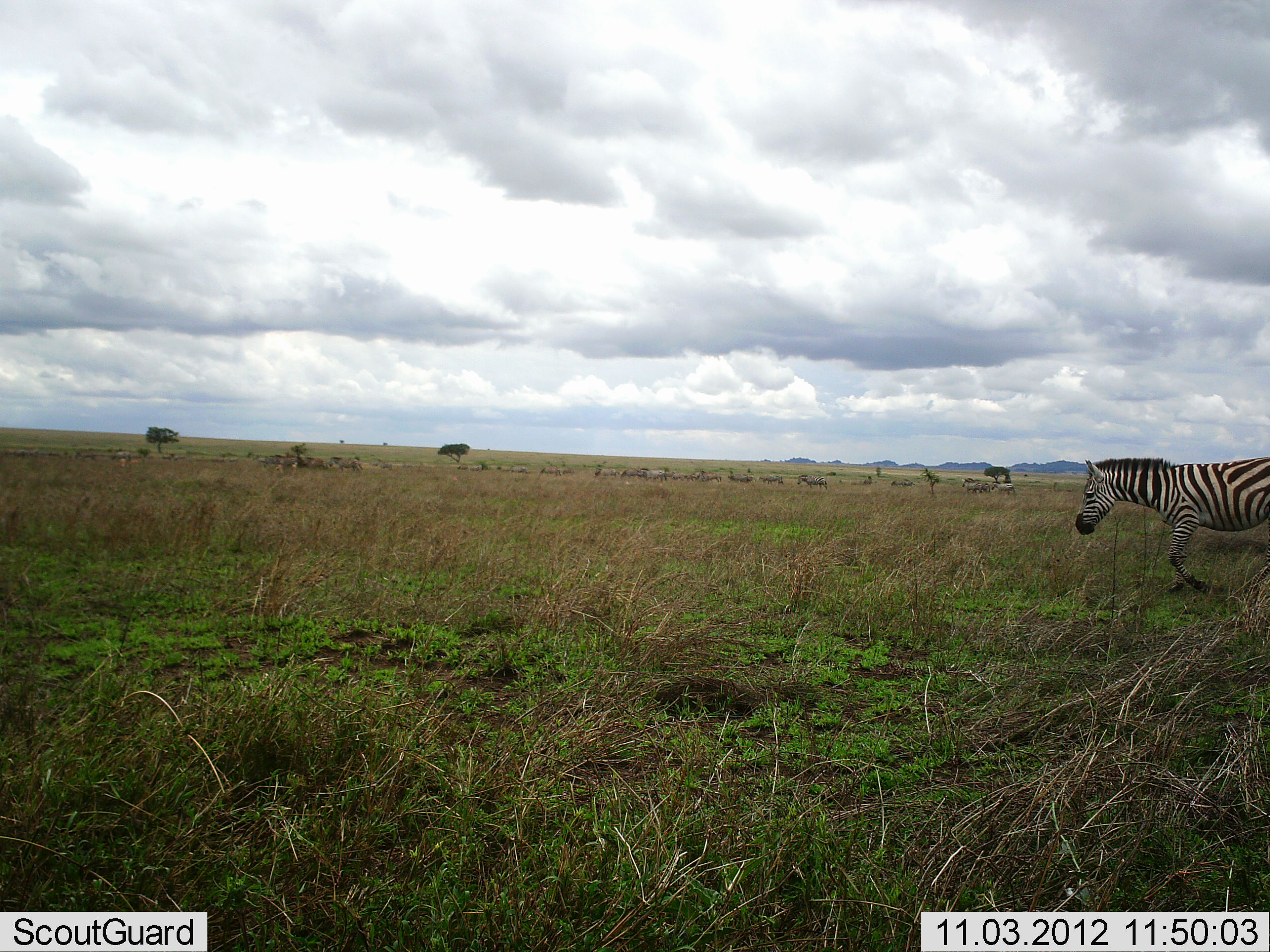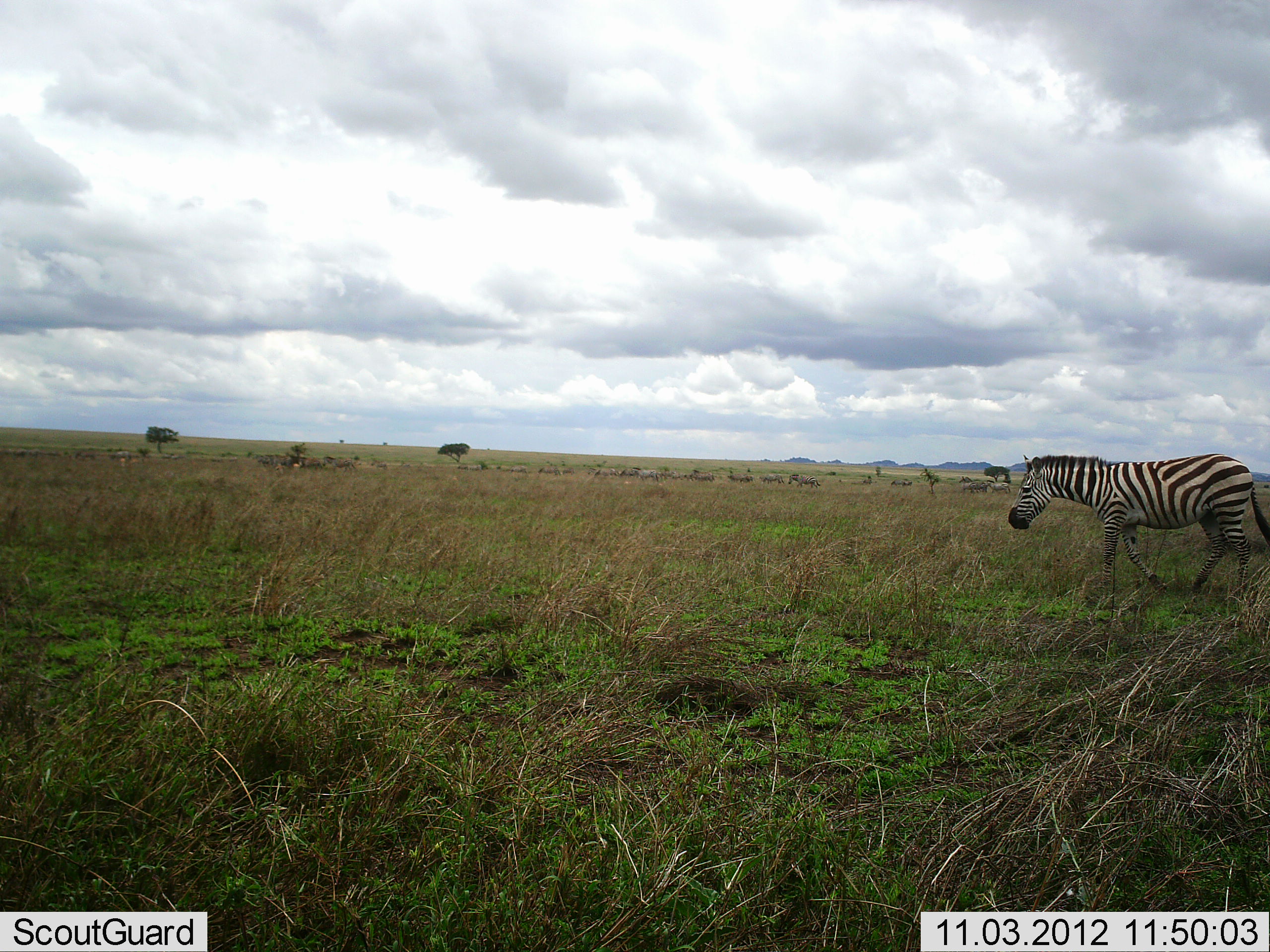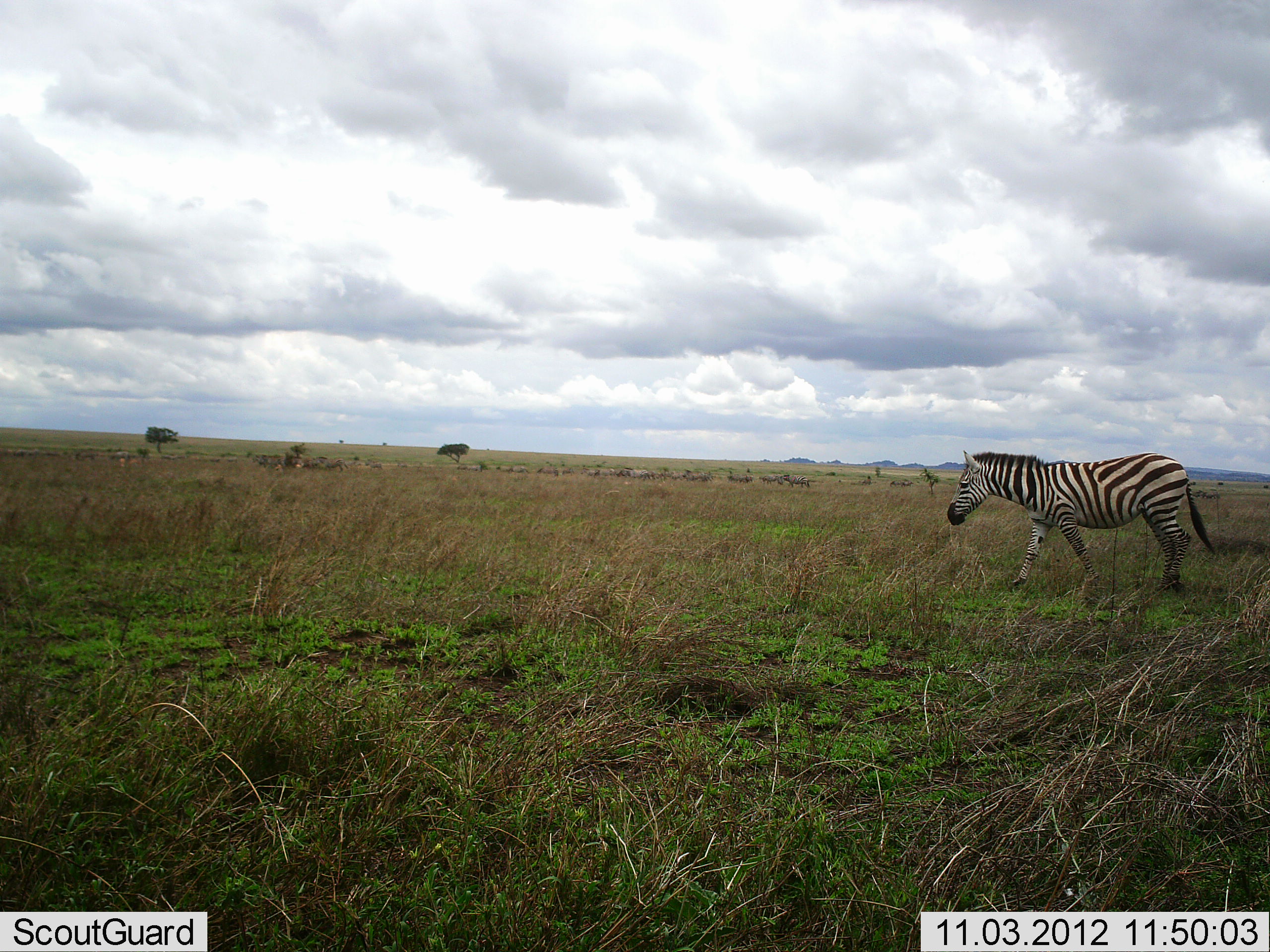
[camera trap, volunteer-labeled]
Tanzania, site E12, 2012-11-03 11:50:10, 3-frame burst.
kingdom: Animalia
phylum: Chordata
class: Mammalia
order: Perissodactyla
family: Equidae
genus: Equus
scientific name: Equus quagga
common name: plains zebra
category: zebra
Zebra (plains zebra) (Equus quagga), count 1. Behavior (volunteer vote fractions): standing 0%, resting 0%, moving 100%, interacting 0%. Young present (vote fraction): 0%. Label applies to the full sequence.